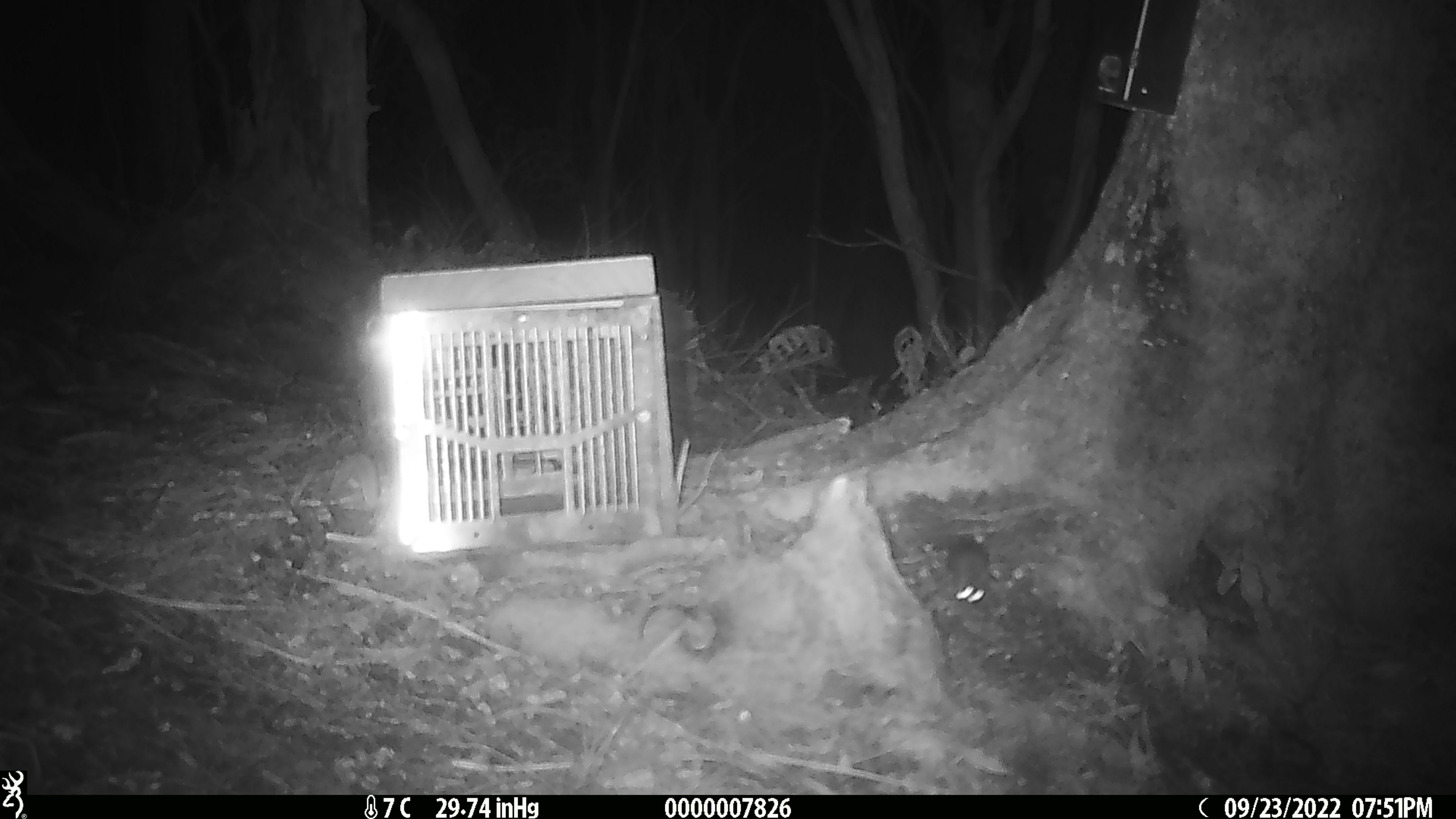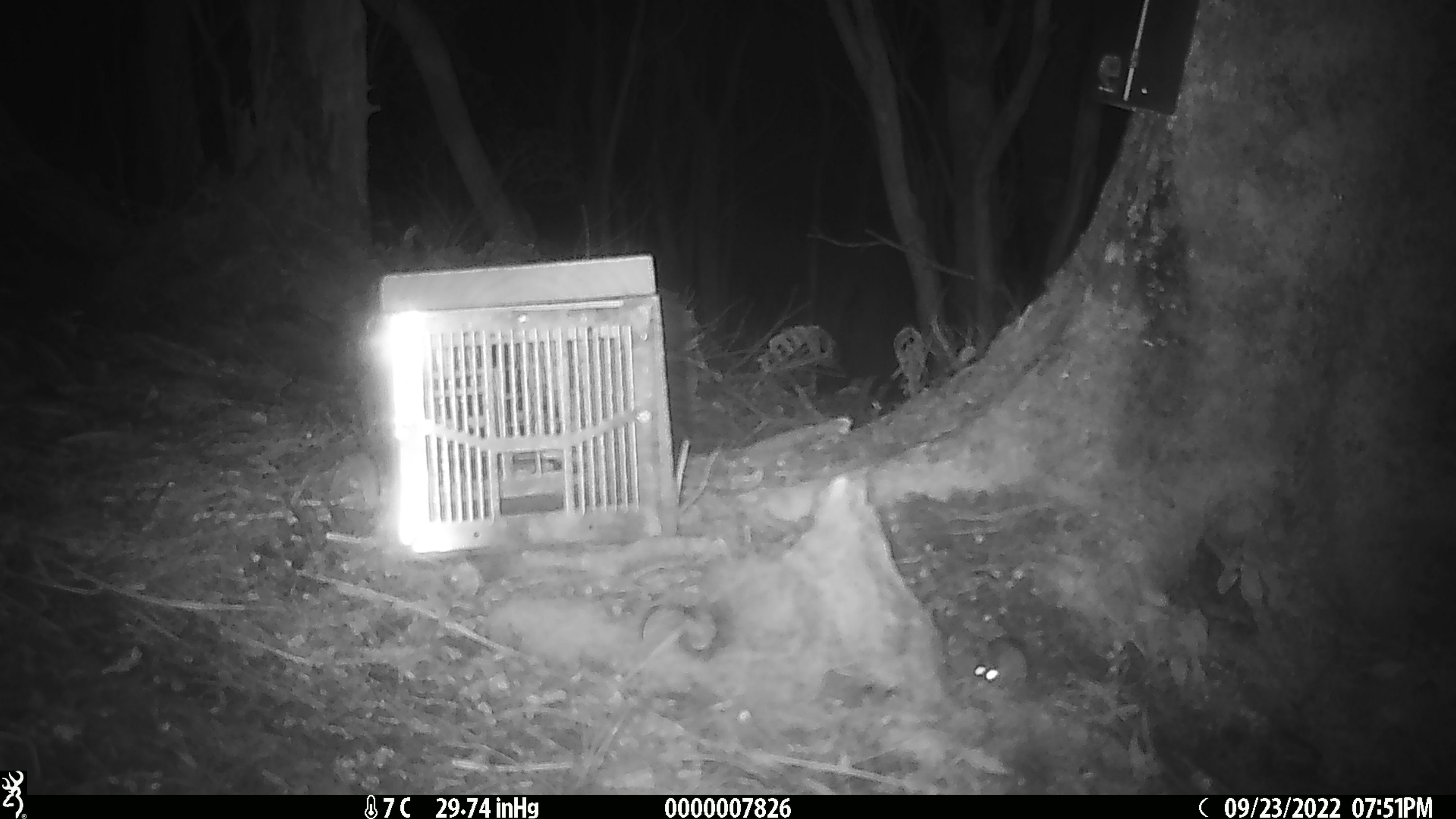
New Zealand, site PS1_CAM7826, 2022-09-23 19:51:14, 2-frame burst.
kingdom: Animalia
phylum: Chordata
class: Mammalia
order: Rodentia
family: Muridae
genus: Mus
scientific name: Mus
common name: mouse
Mouse (Mus).